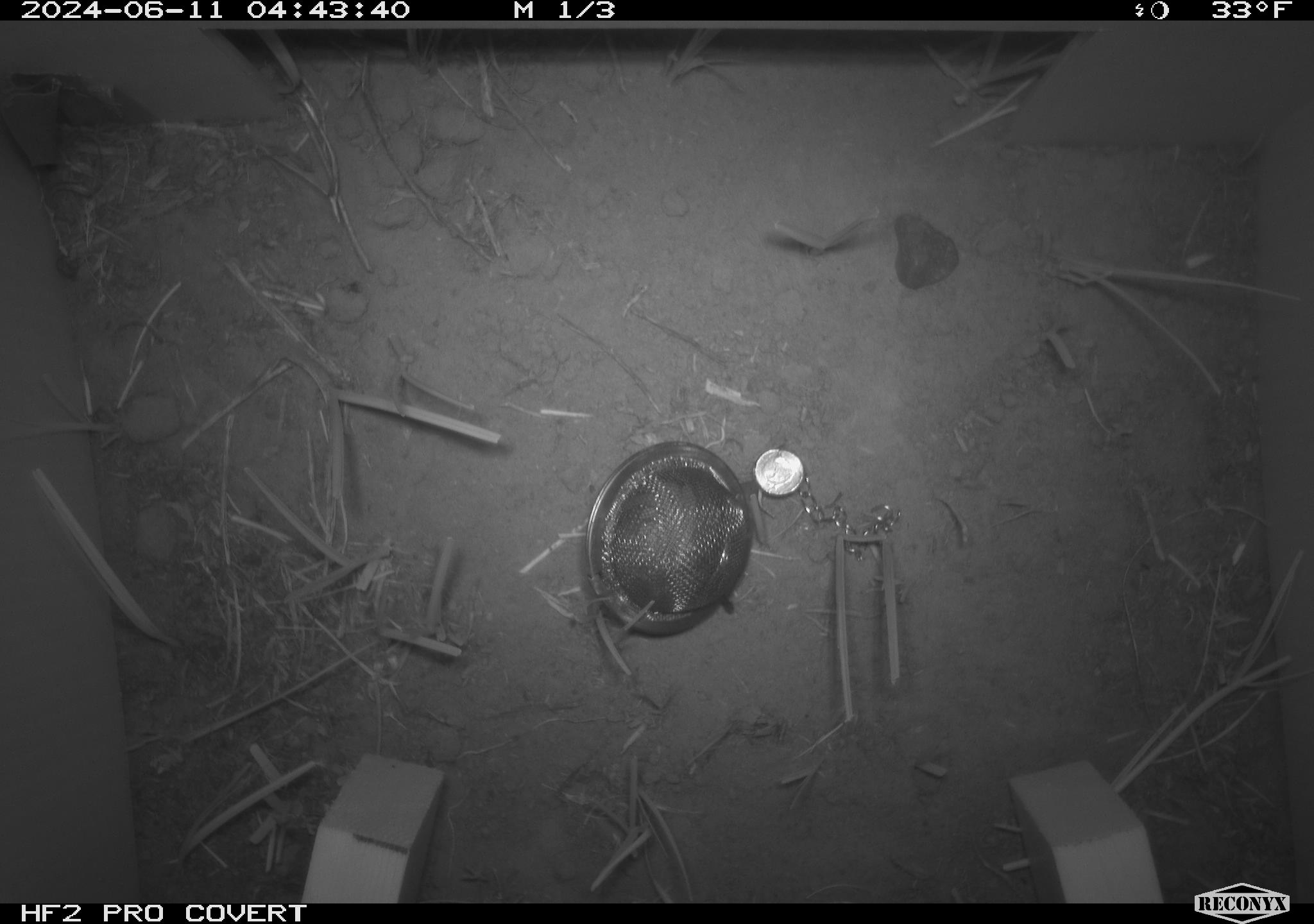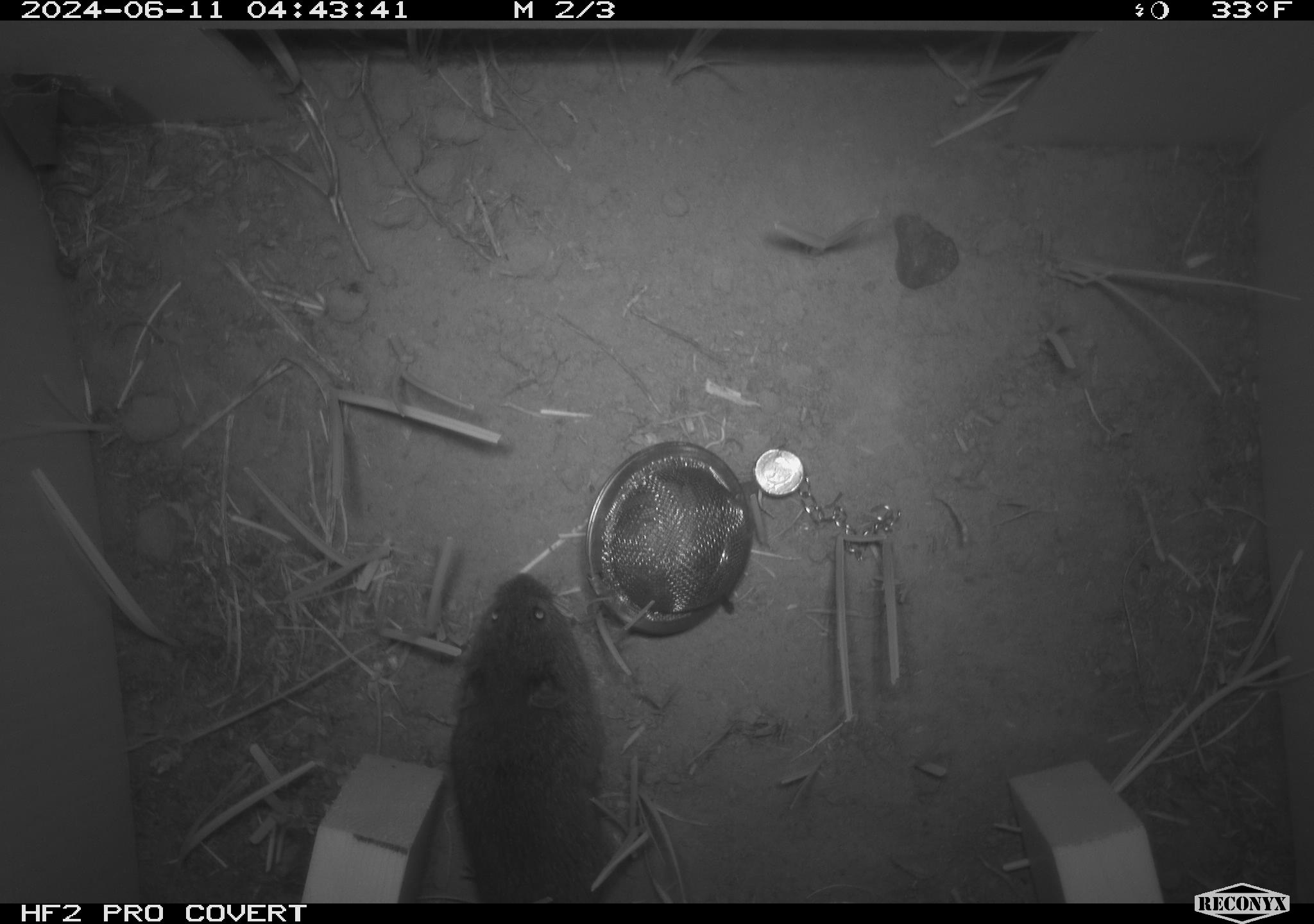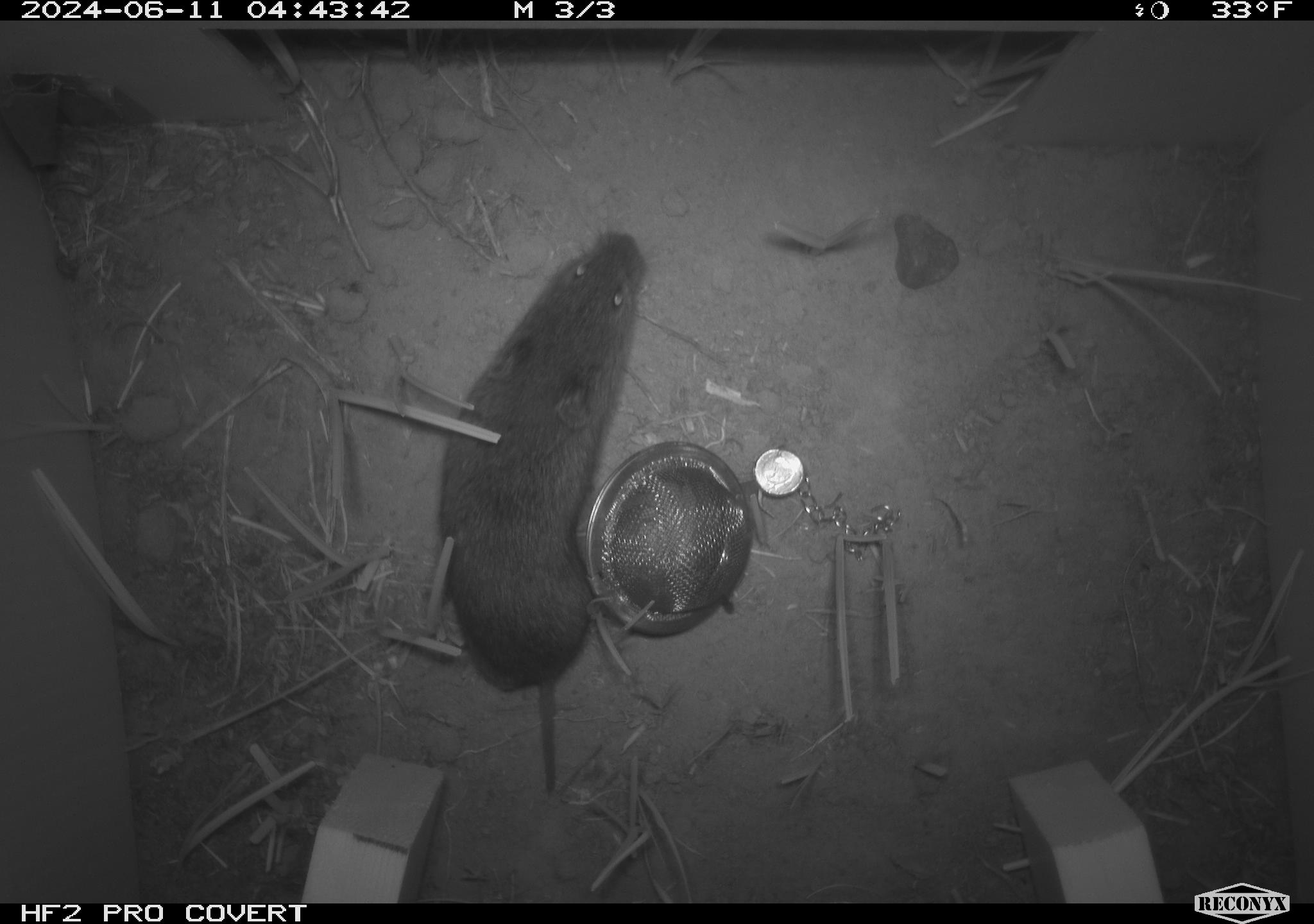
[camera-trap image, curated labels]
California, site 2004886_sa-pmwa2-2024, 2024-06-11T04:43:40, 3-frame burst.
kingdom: Animalia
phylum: Chordata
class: Mammalia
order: Rodentia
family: Cricetidae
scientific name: Arvicolinae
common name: voles, lemmings, and muskrats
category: arvicolinae subfamily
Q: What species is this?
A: Arvicolinae subfamily (voles, lemmings, and muskrats) (Arvicolinae).